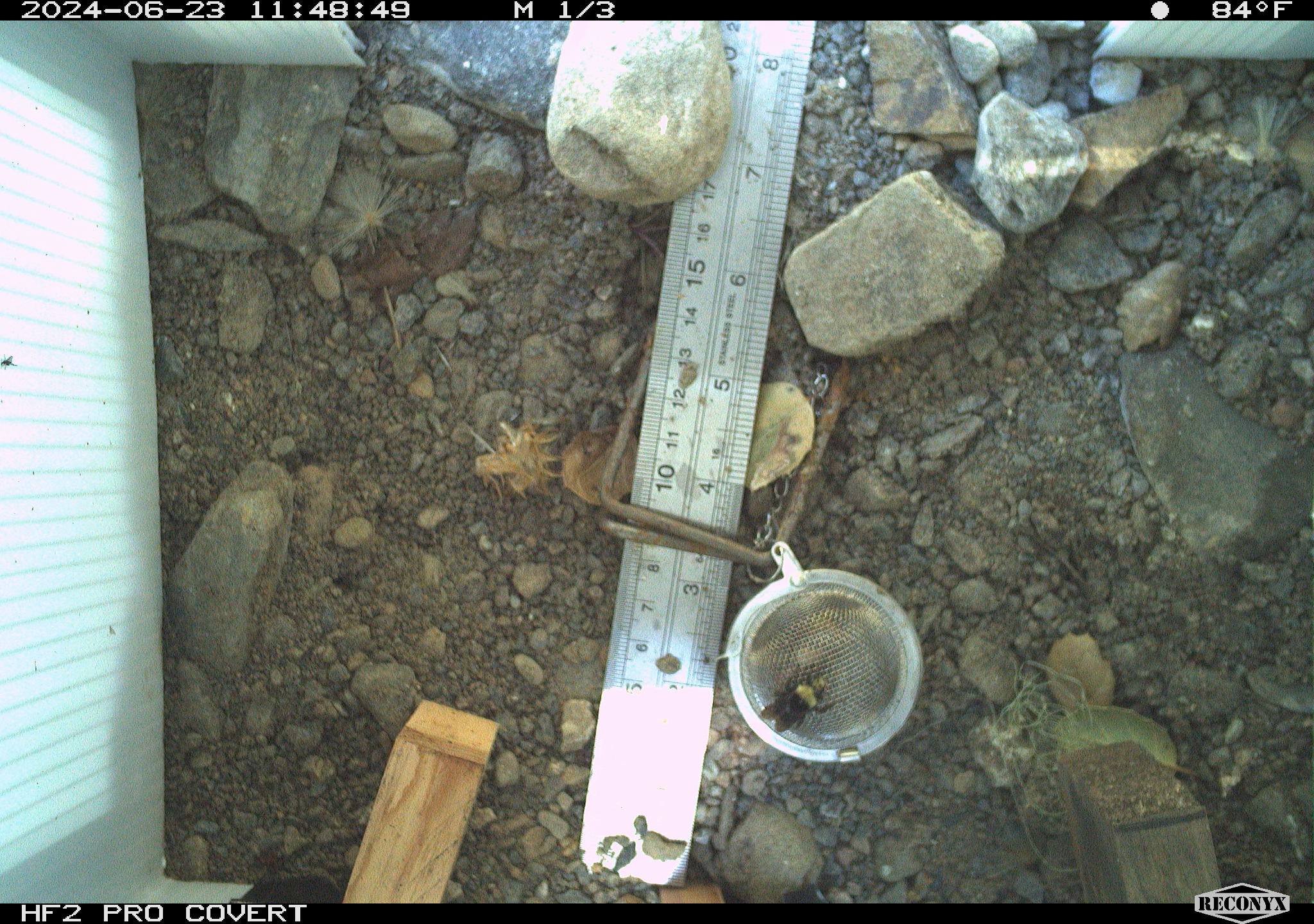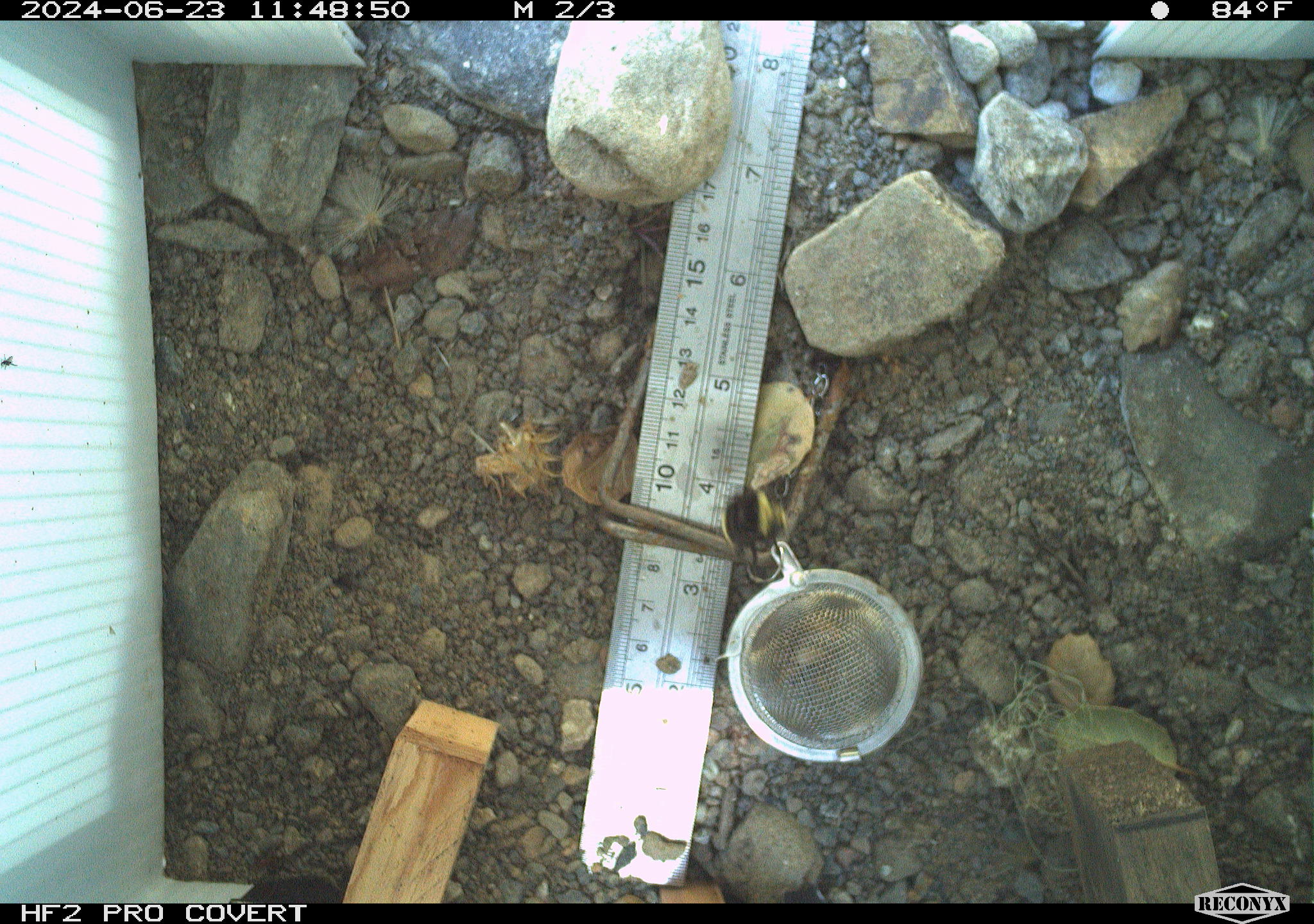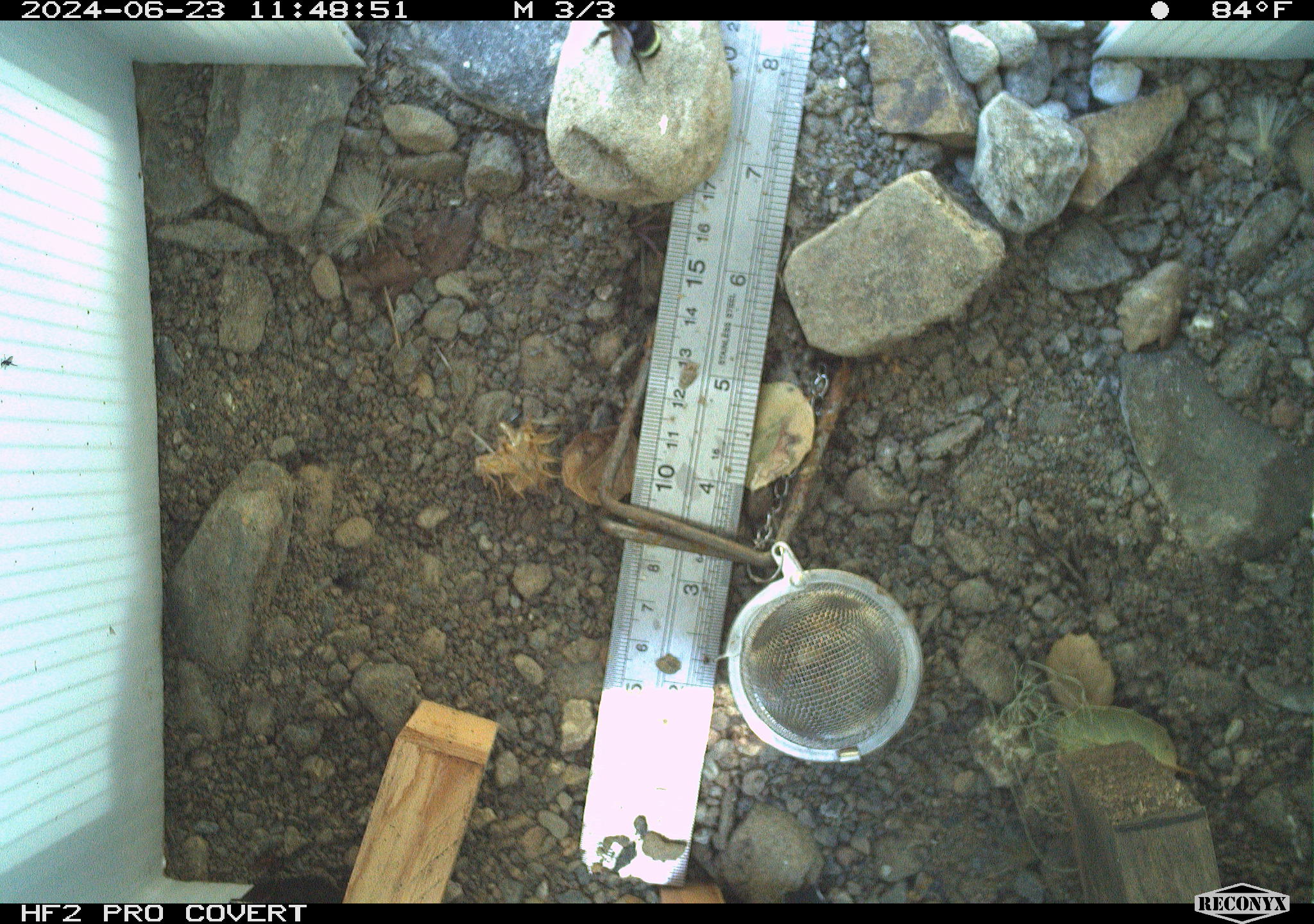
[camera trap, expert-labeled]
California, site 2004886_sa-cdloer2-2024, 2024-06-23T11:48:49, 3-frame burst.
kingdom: Animalia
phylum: Arthropoda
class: Insecta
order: Hymenoptera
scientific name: Hymenoptera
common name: ants, bees, wasps, and sawflies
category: hymenoptera order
Hymenoptera order (ants, bees, wasps, and sawflies) (Hymenoptera).